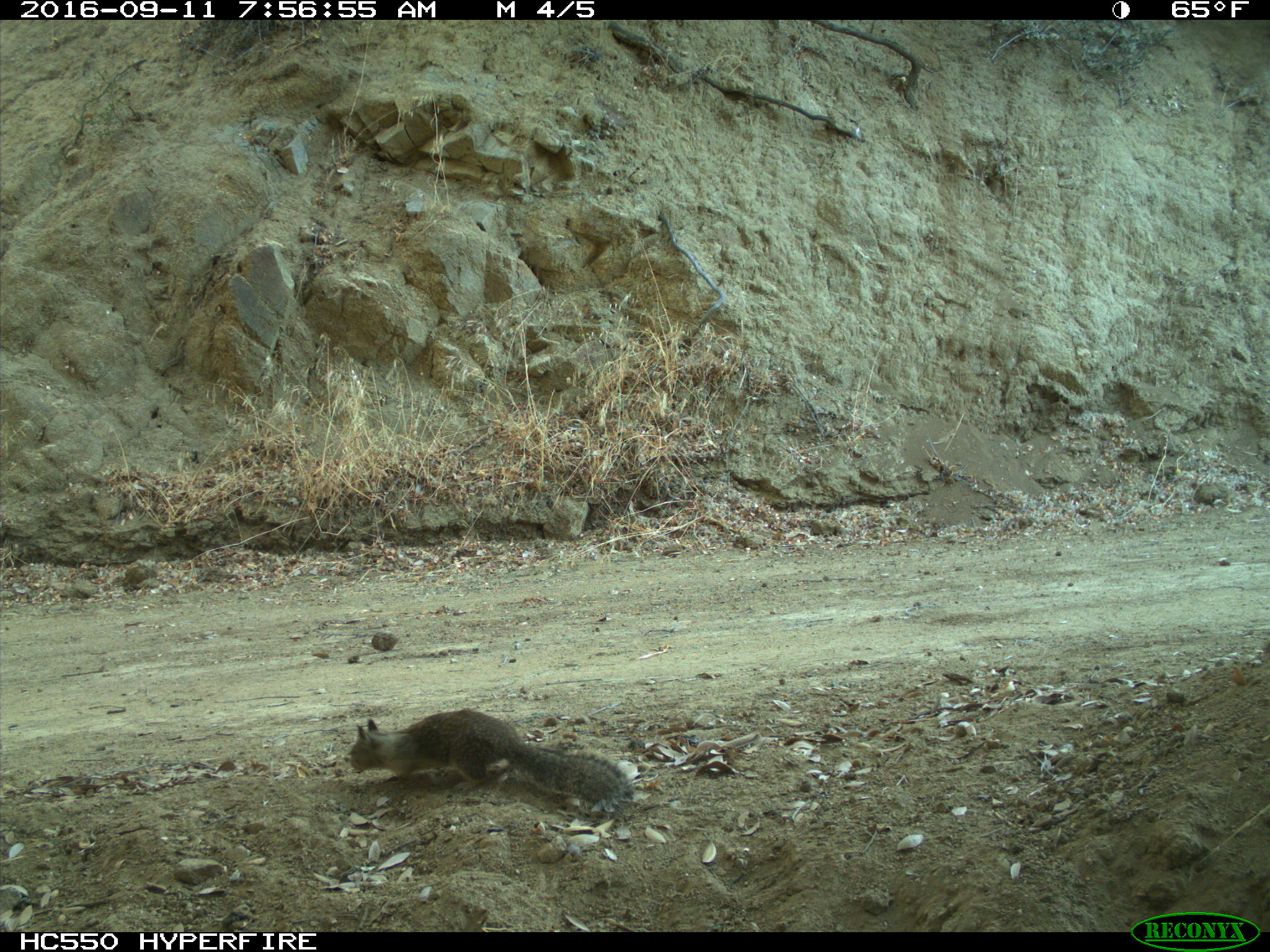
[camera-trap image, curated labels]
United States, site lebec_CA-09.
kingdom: Animalia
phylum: Chordata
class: Mammalia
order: Rodentia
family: Sciuridae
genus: Otospermophilus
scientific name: Otospermophilus beecheyi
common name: california ground squirrel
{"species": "Otospermophilus beecheyi (california ground squirrel)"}